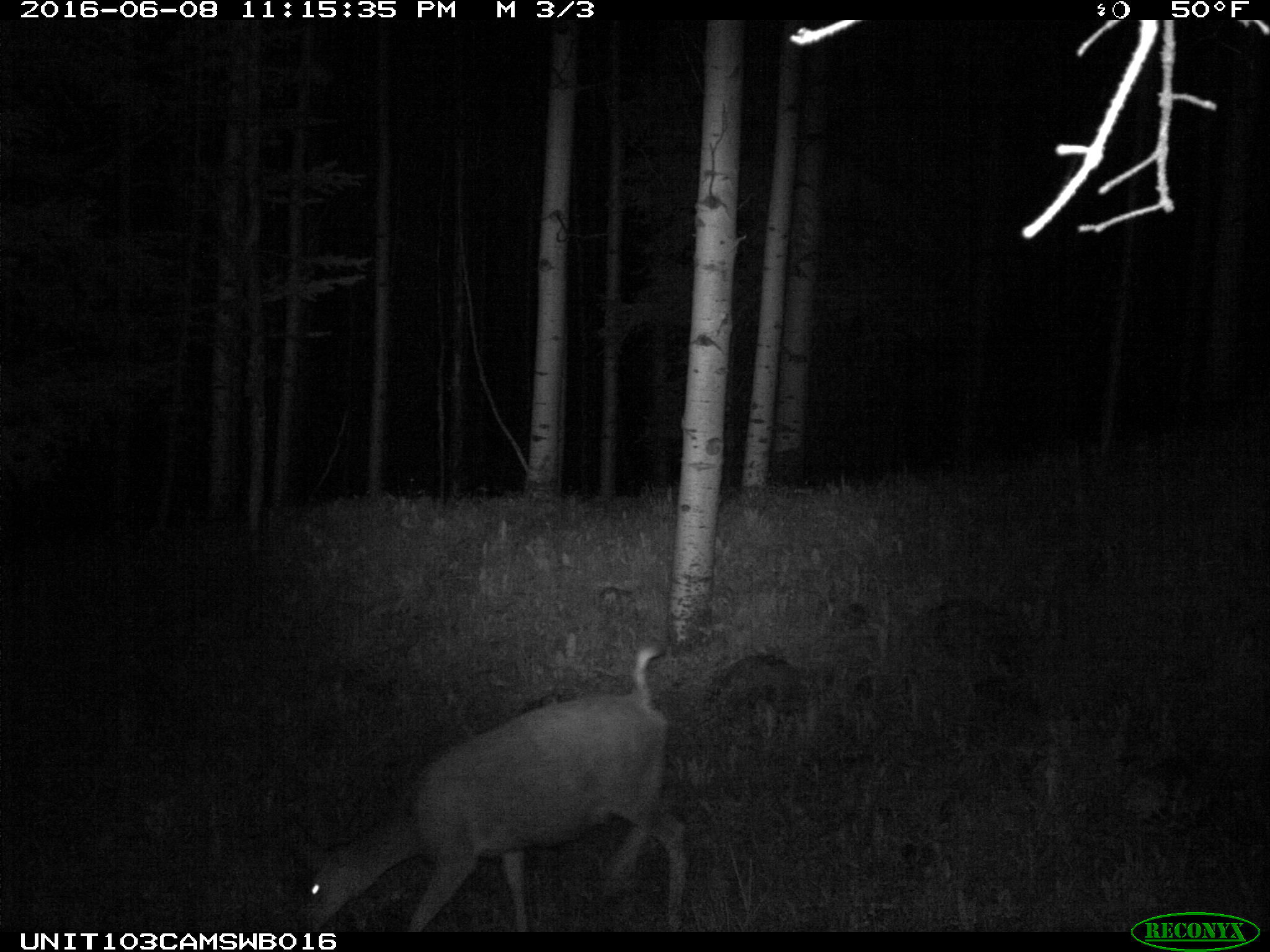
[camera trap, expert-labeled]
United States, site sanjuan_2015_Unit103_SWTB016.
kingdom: Animalia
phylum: Chordata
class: Mammalia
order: Artiodactyla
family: Cervidae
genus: Odocoileus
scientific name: Odocoileus hemionus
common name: mule deer